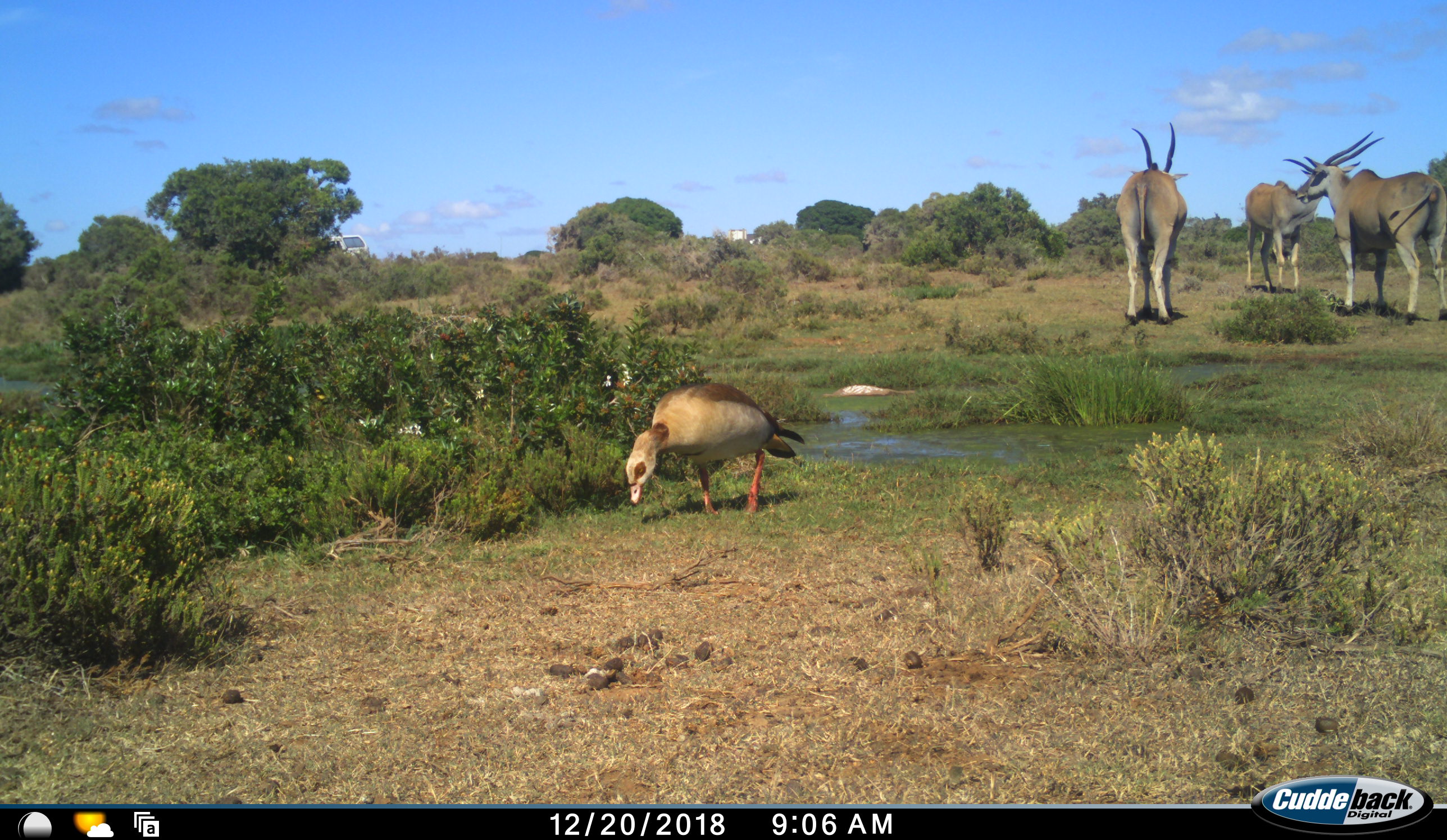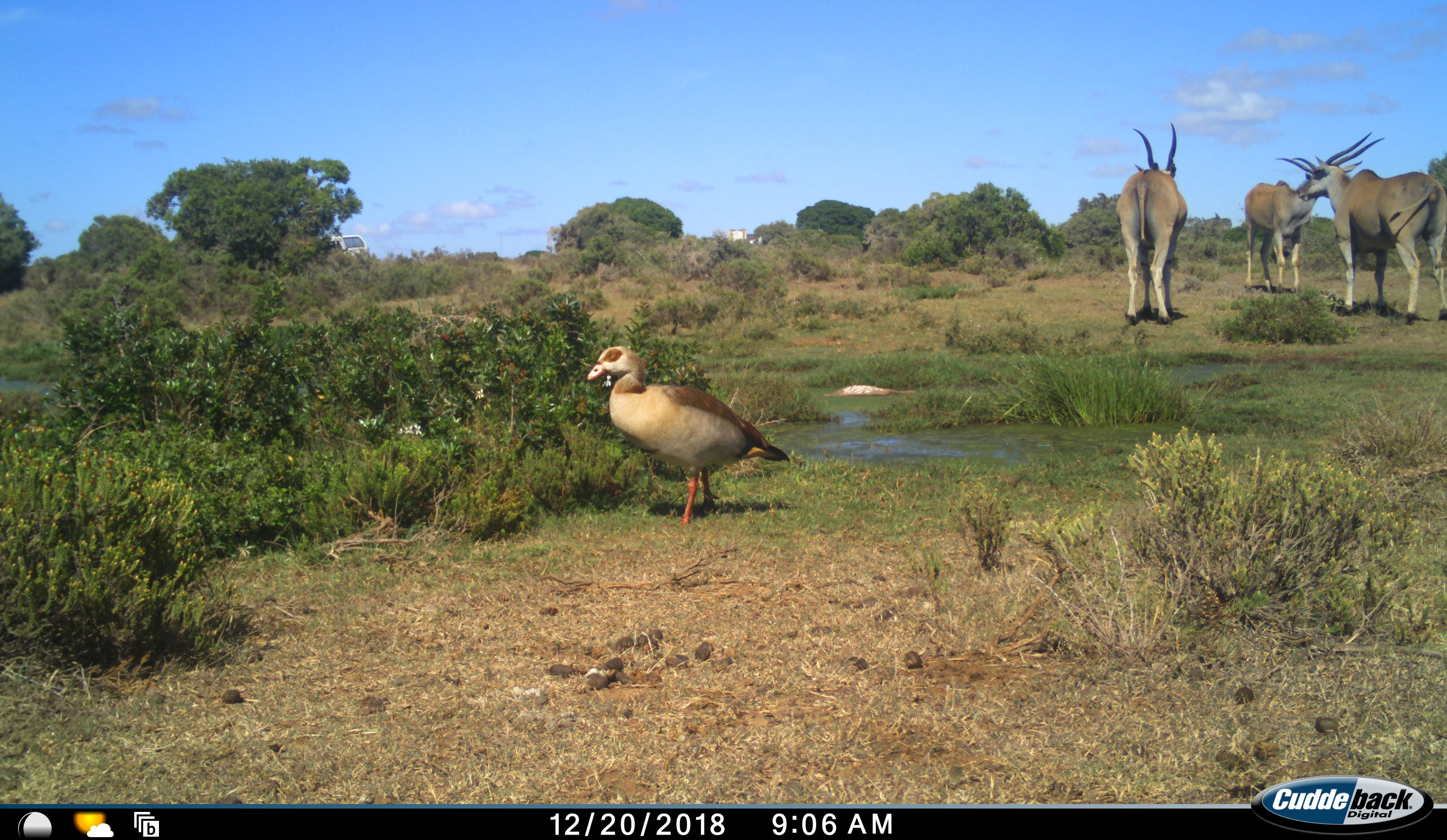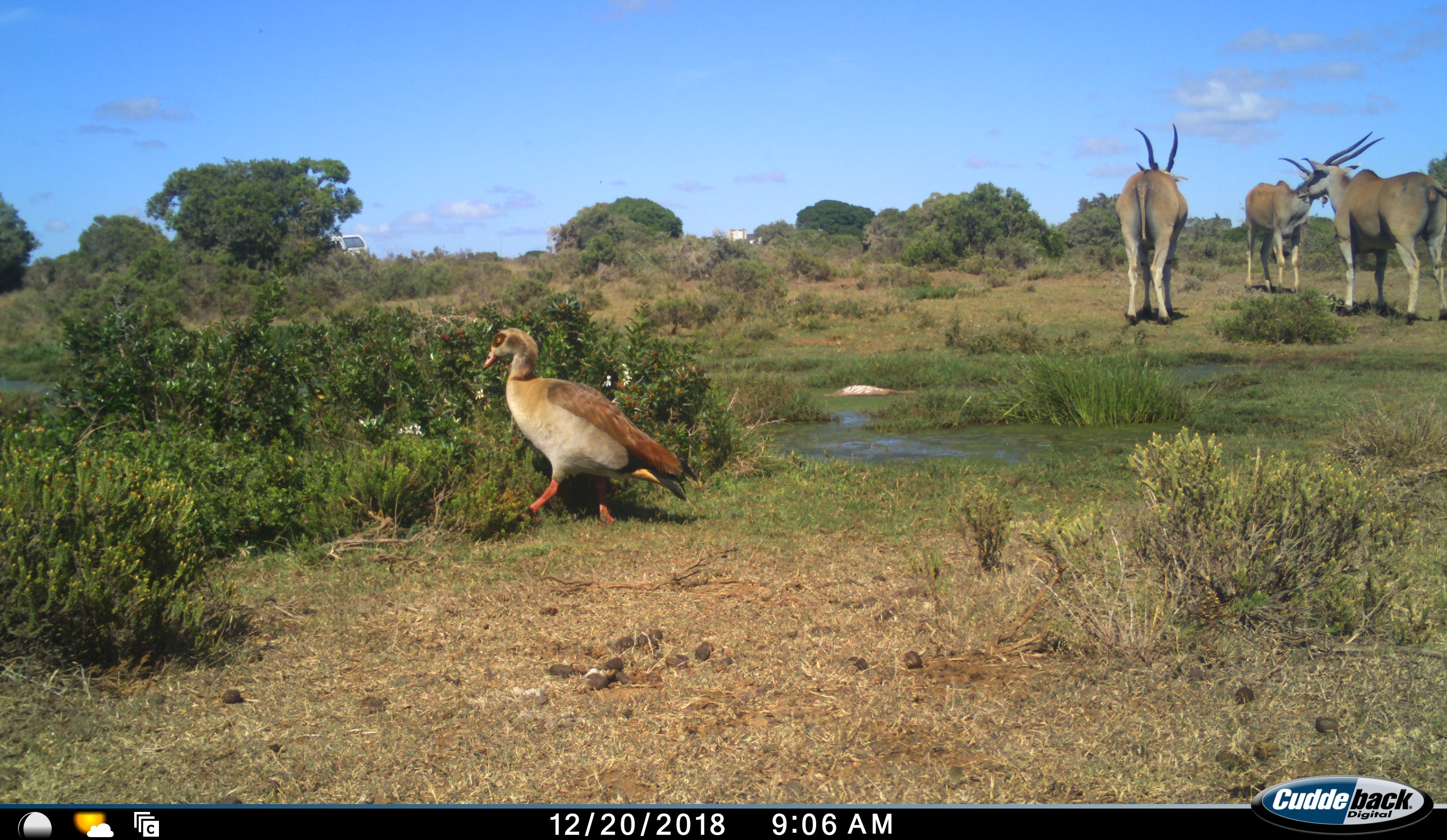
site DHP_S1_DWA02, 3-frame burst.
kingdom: Animalia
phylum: Chordata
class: Aves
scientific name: Aves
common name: bird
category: birdother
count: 1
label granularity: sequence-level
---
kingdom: Animalia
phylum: Chordata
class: Mammalia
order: Artiodactyla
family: Bovidae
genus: Tragelaphus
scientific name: Tragelaphus oryx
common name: eland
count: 3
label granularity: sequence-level